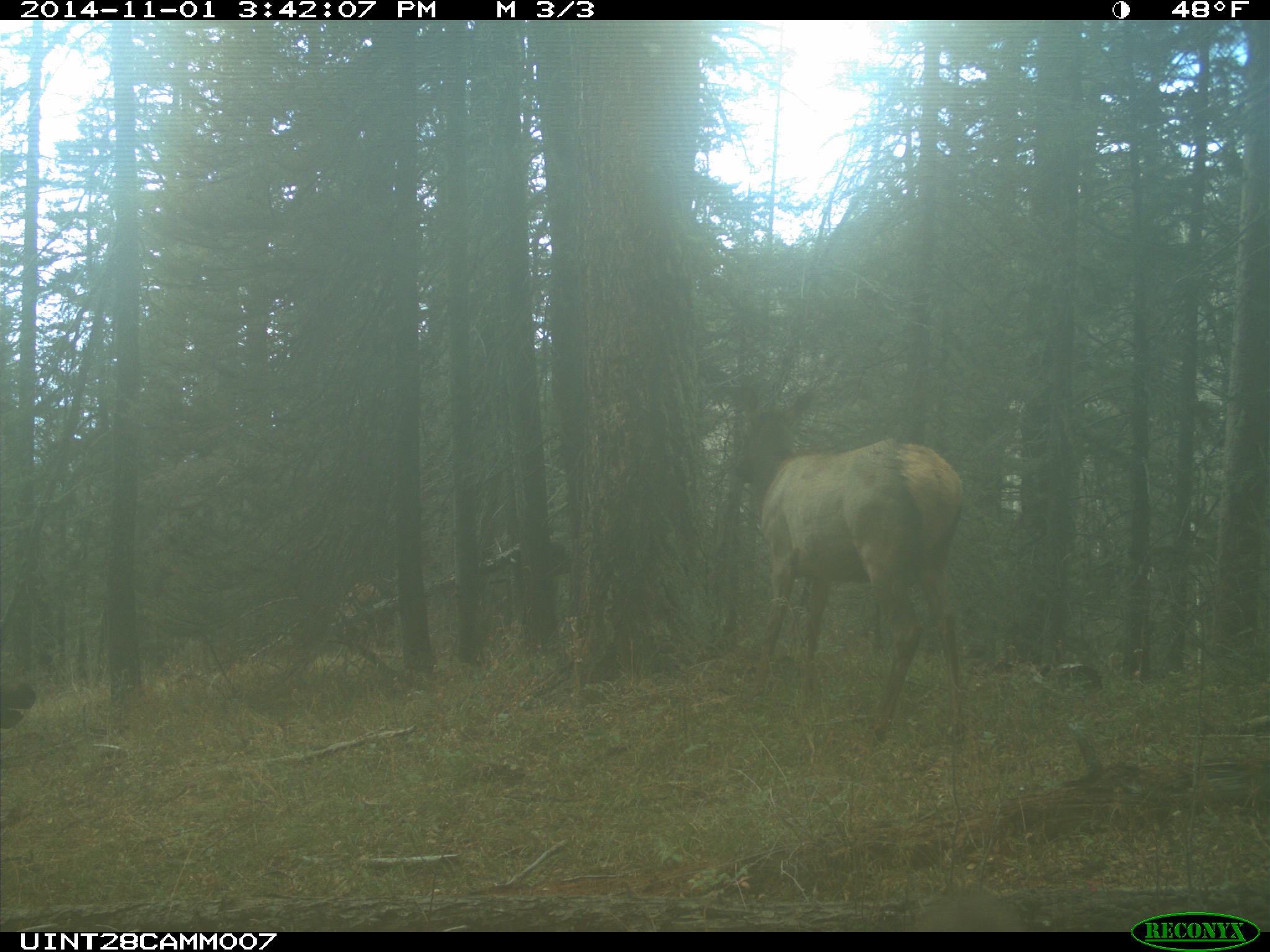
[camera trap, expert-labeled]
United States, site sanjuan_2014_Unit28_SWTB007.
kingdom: Animalia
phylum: Chordata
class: Mammalia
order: Artiodactyla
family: Cervidae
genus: Cervus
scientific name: Cervus elaphus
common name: red deer